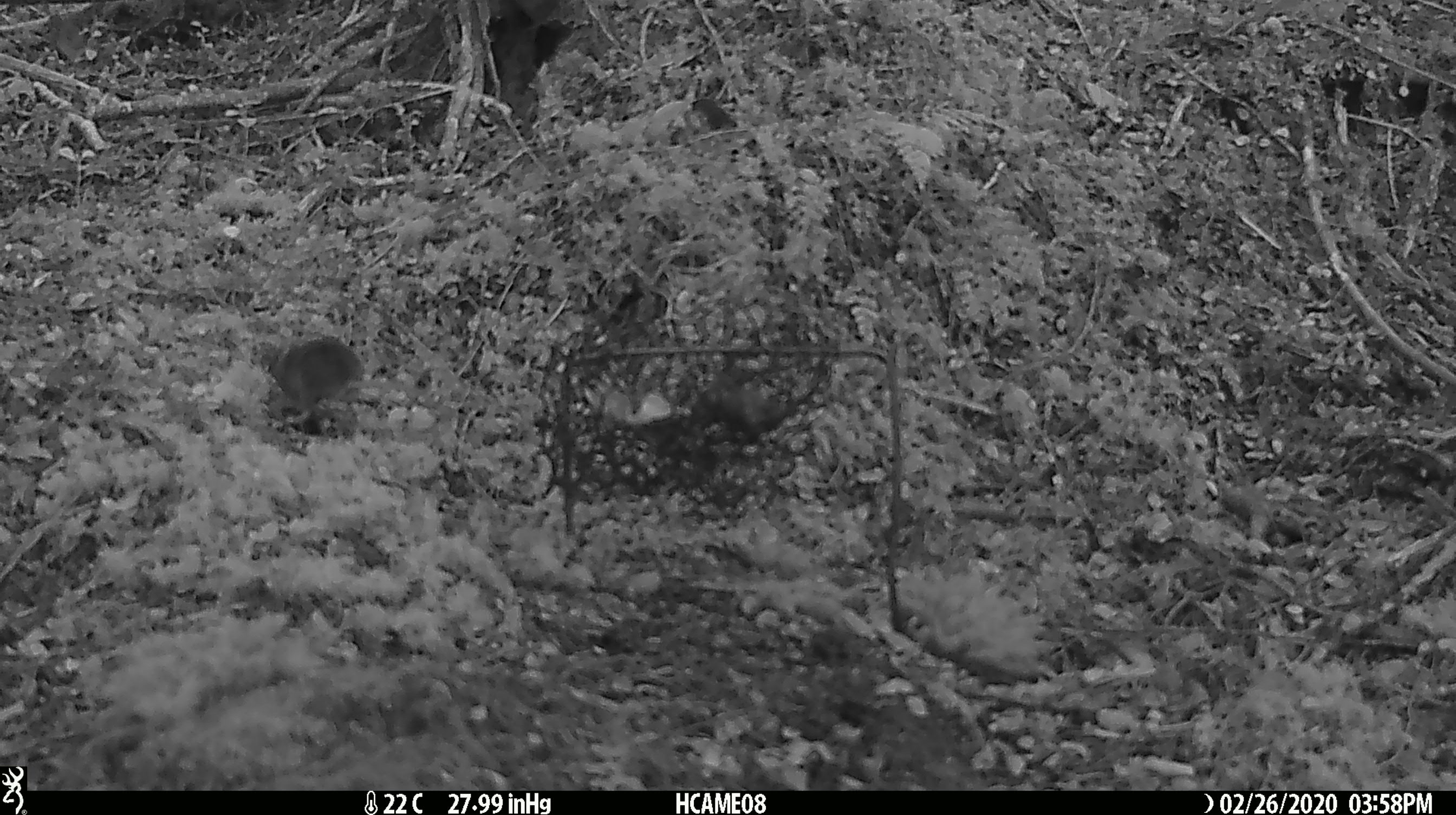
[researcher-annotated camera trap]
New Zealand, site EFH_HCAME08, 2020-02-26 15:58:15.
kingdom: Animalia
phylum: Chordata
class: Mammalia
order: Rodentia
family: Muridae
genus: Mus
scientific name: Mus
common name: mouse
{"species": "mouse (Mus)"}